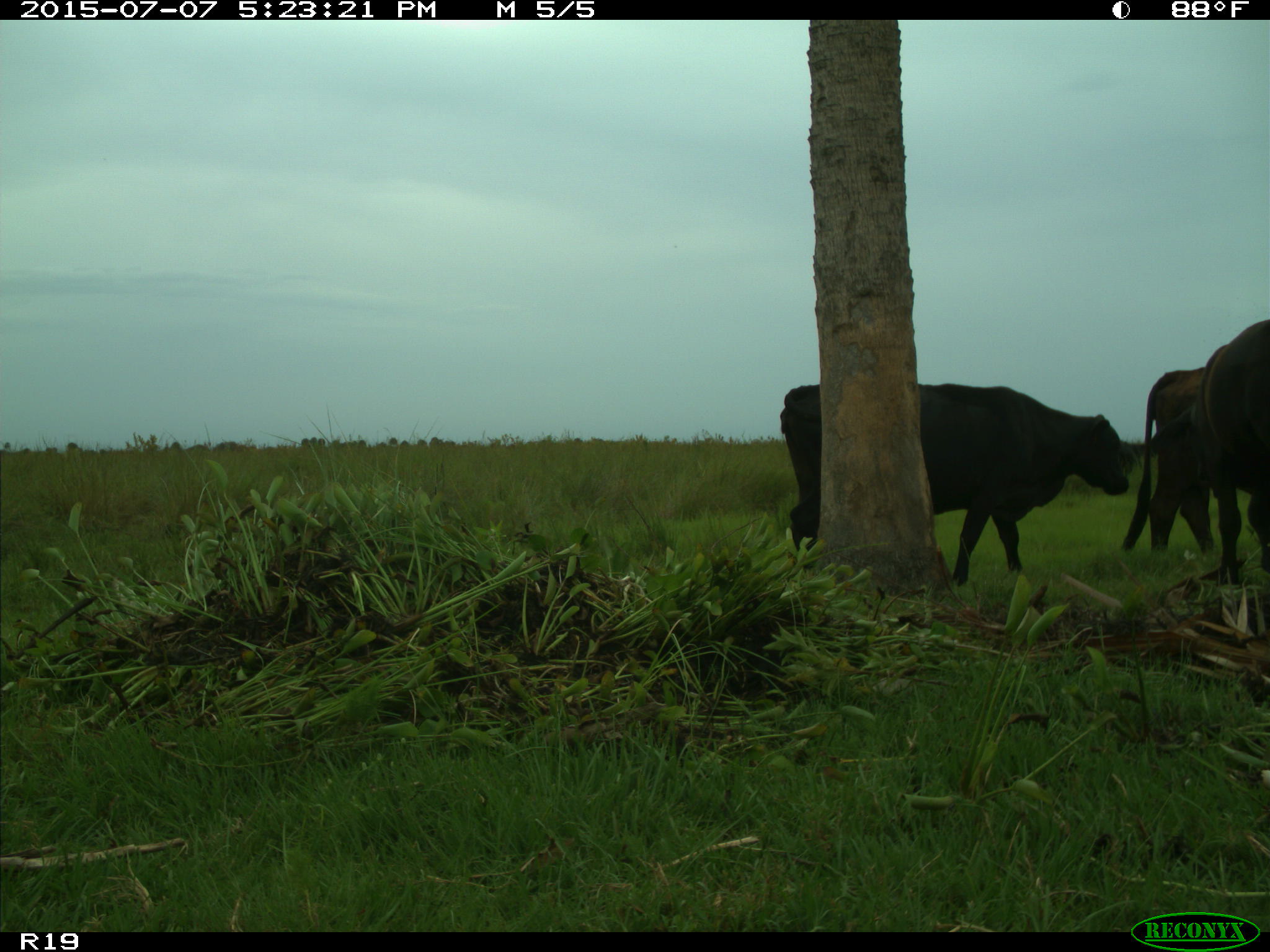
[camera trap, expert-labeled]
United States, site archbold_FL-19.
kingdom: Animalia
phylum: Chordata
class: Mammalia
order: Artiodactyla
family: Bovidae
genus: Bos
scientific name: Bos taurus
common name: domestic cow